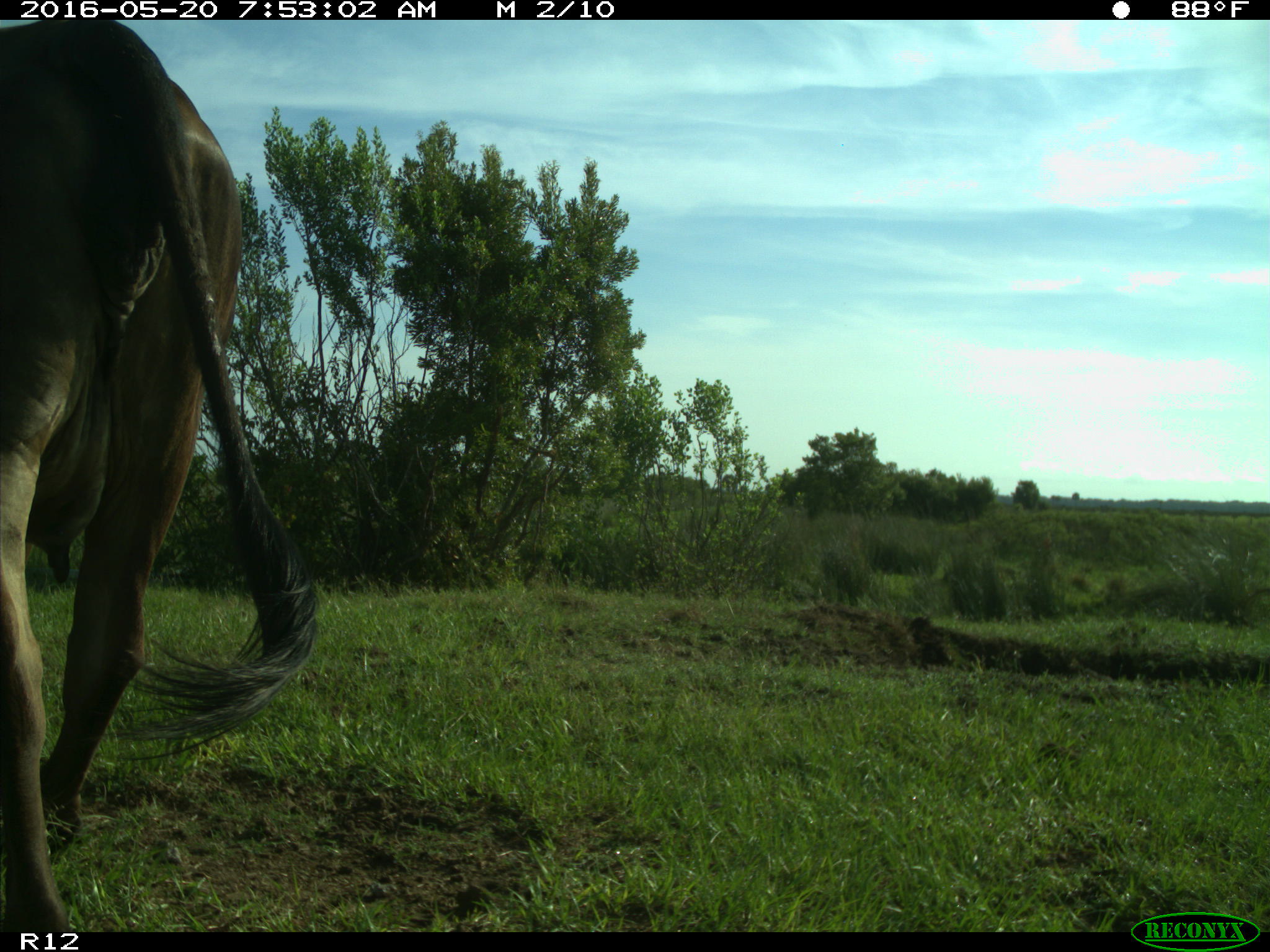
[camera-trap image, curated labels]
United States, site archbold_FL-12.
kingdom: Animalia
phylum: Chordata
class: Mammalia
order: Artiodactyla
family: Bovidae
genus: Bos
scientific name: Bos taurus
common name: domestic cow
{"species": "Bos taurus (domestic cow)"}